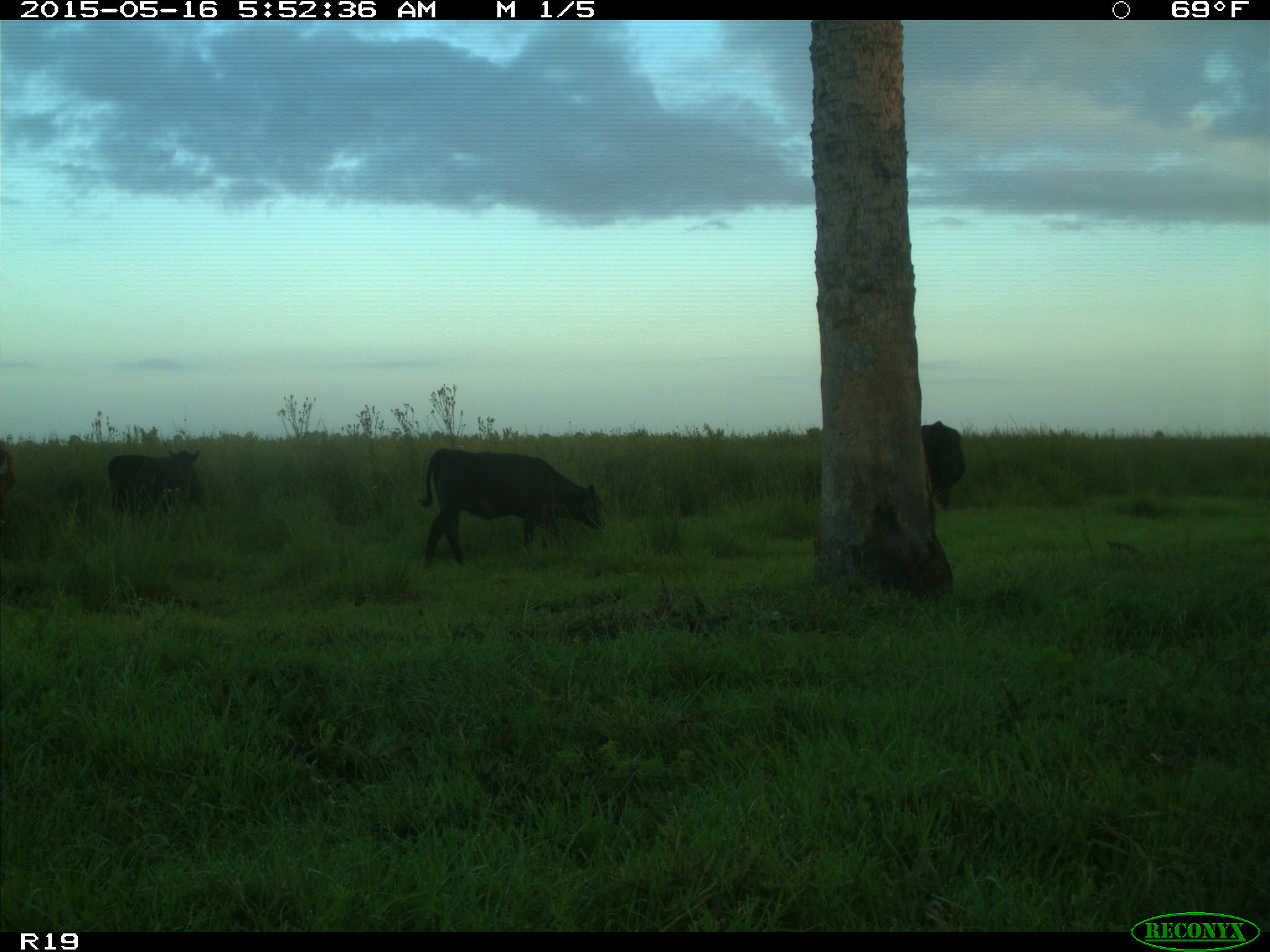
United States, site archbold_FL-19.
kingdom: Animalia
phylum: Chordata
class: Mammalia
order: Artiodactyla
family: Bovidae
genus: Bos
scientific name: Bos taurus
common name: domestic cow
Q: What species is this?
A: Bos taurus (domestic cow).